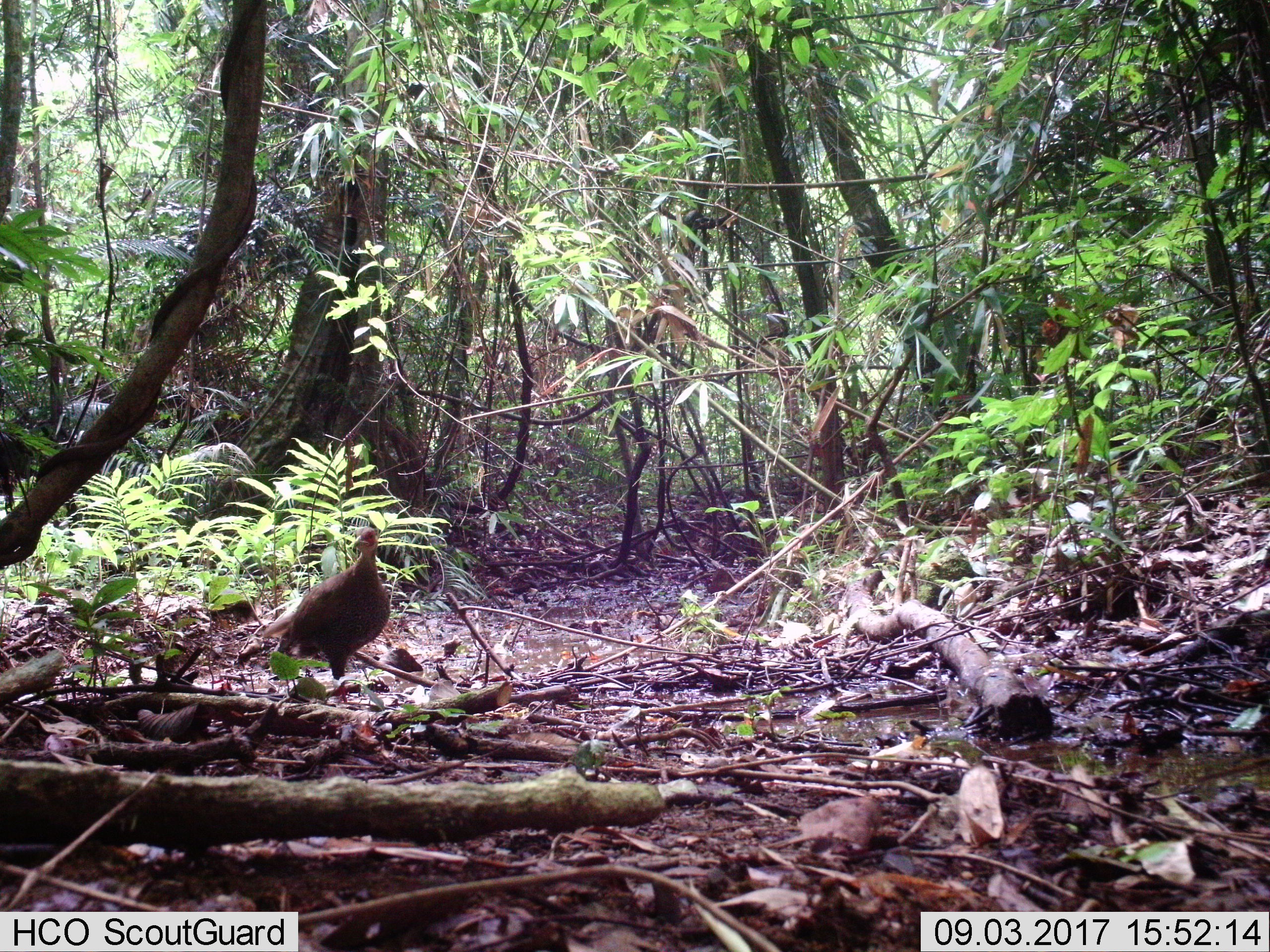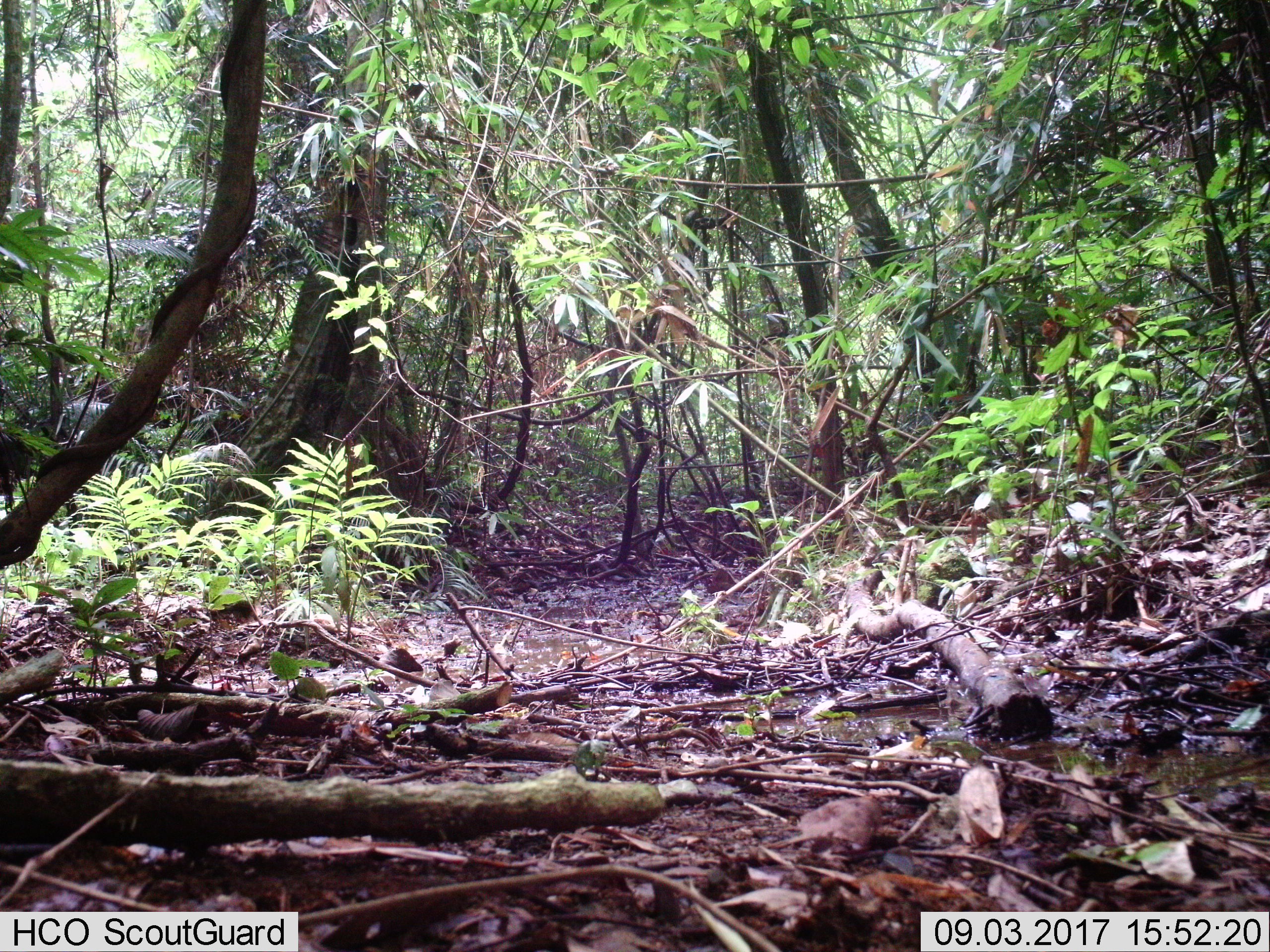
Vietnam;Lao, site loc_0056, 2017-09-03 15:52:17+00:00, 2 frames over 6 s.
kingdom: Animalia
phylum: Chordata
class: Aves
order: Galliformes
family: Phasianidae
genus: Lophura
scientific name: Lophura nycthemera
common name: silver pheasant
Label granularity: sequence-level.